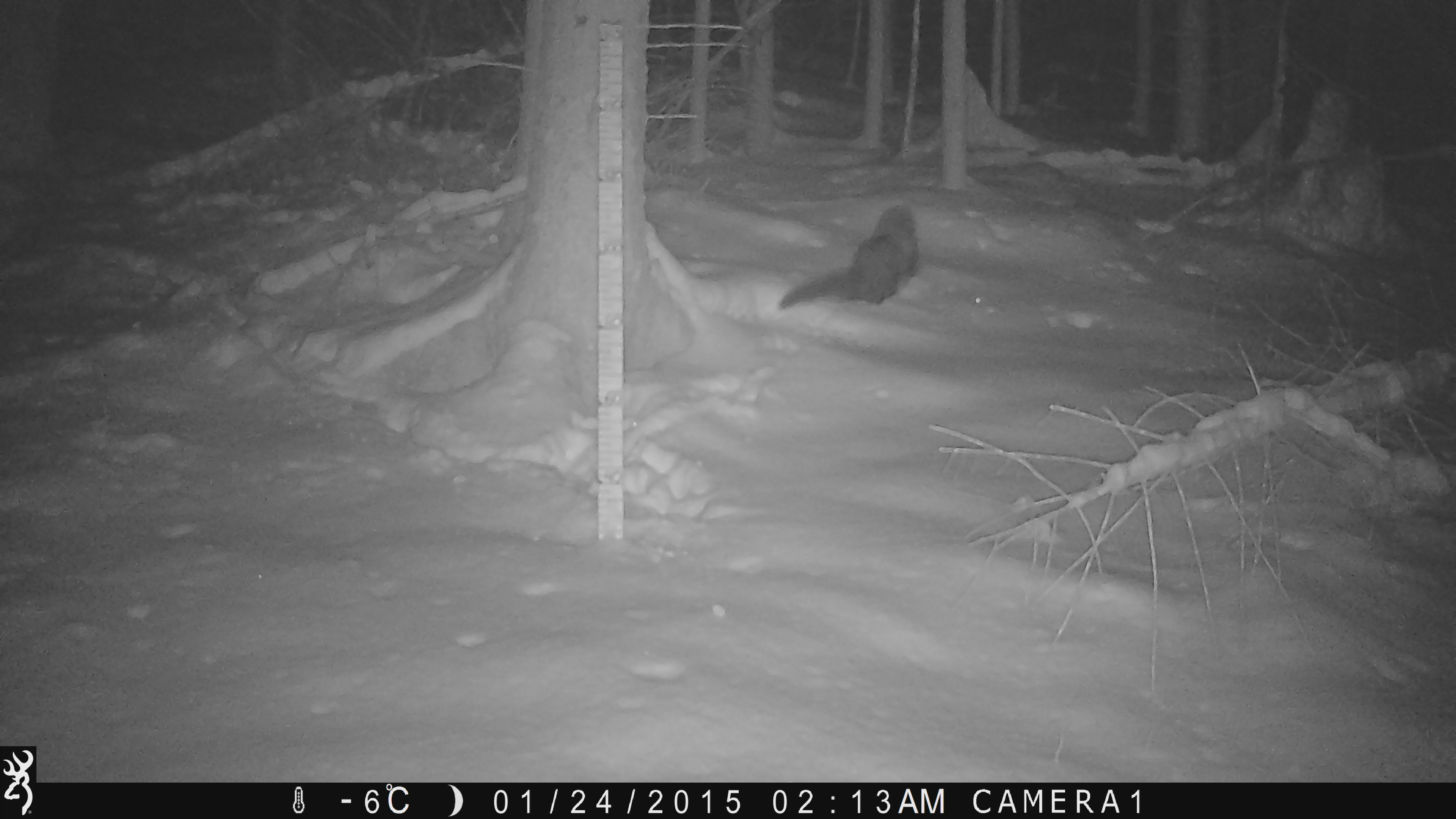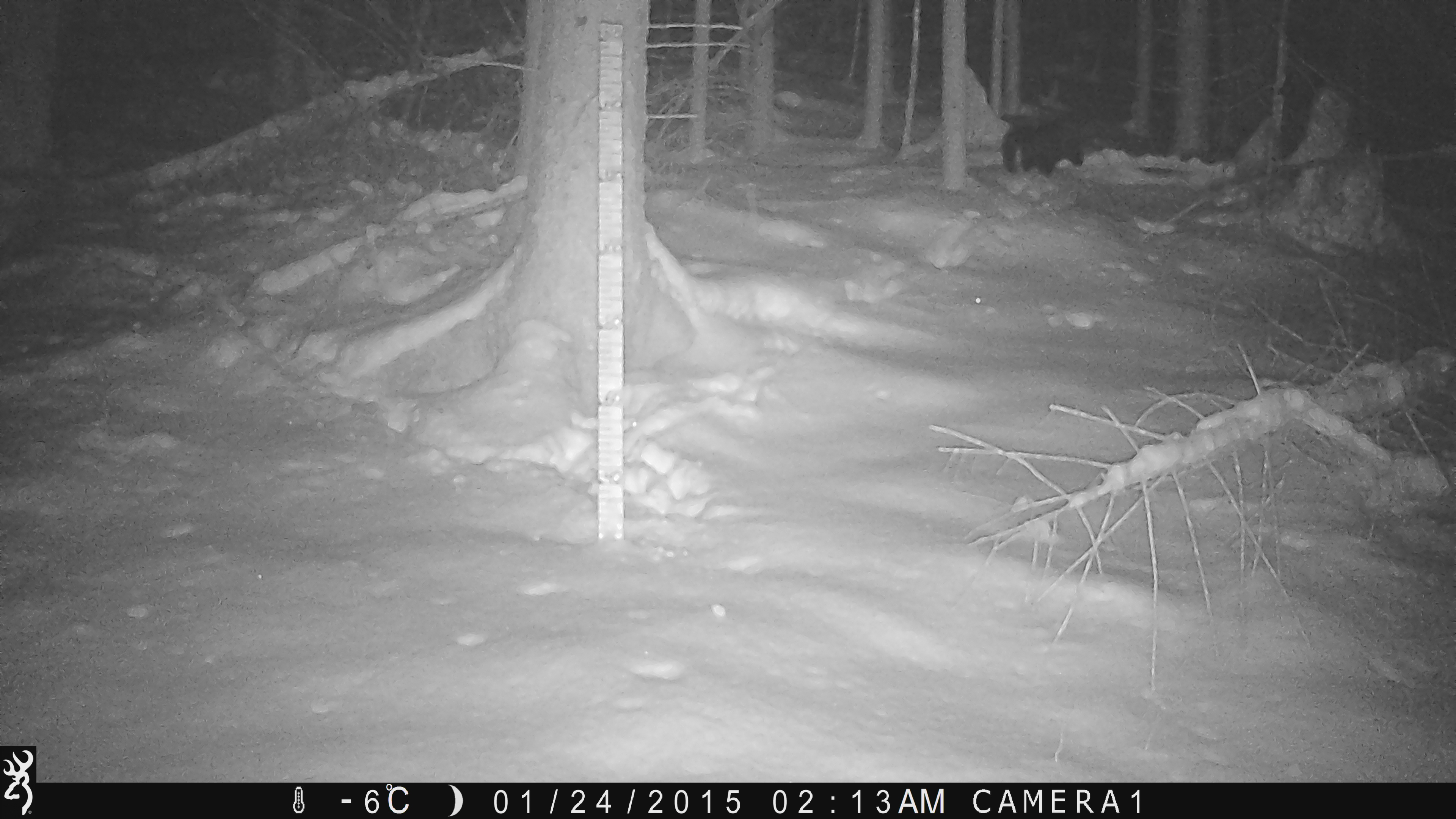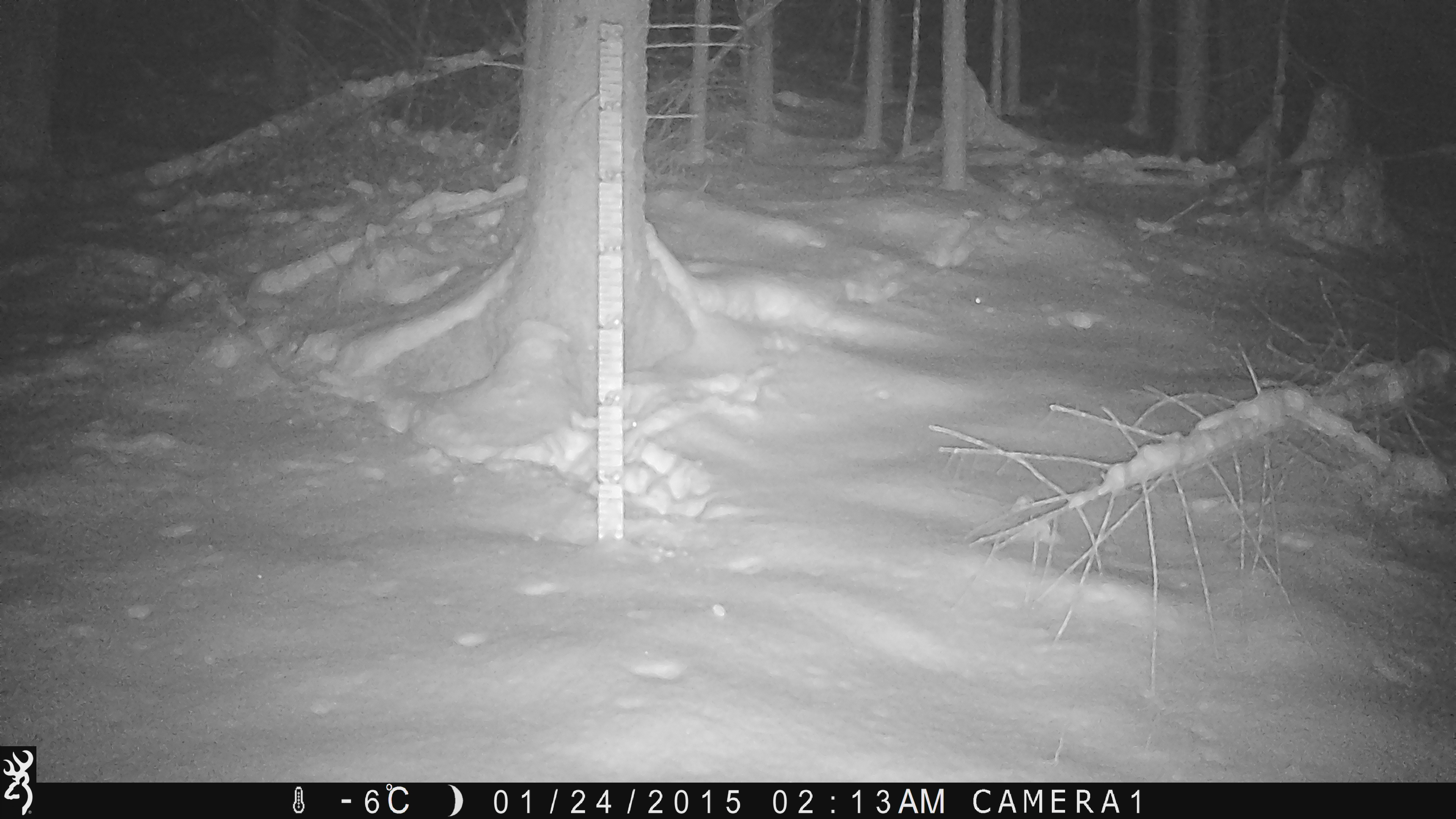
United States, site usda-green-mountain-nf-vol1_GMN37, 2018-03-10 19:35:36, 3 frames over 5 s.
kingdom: Animalia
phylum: Chordata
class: Mammalia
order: Carnivora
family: Mustelidae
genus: Pekania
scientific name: Pekania pennanti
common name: fisher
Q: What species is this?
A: Fisher (Pekania pennanti).